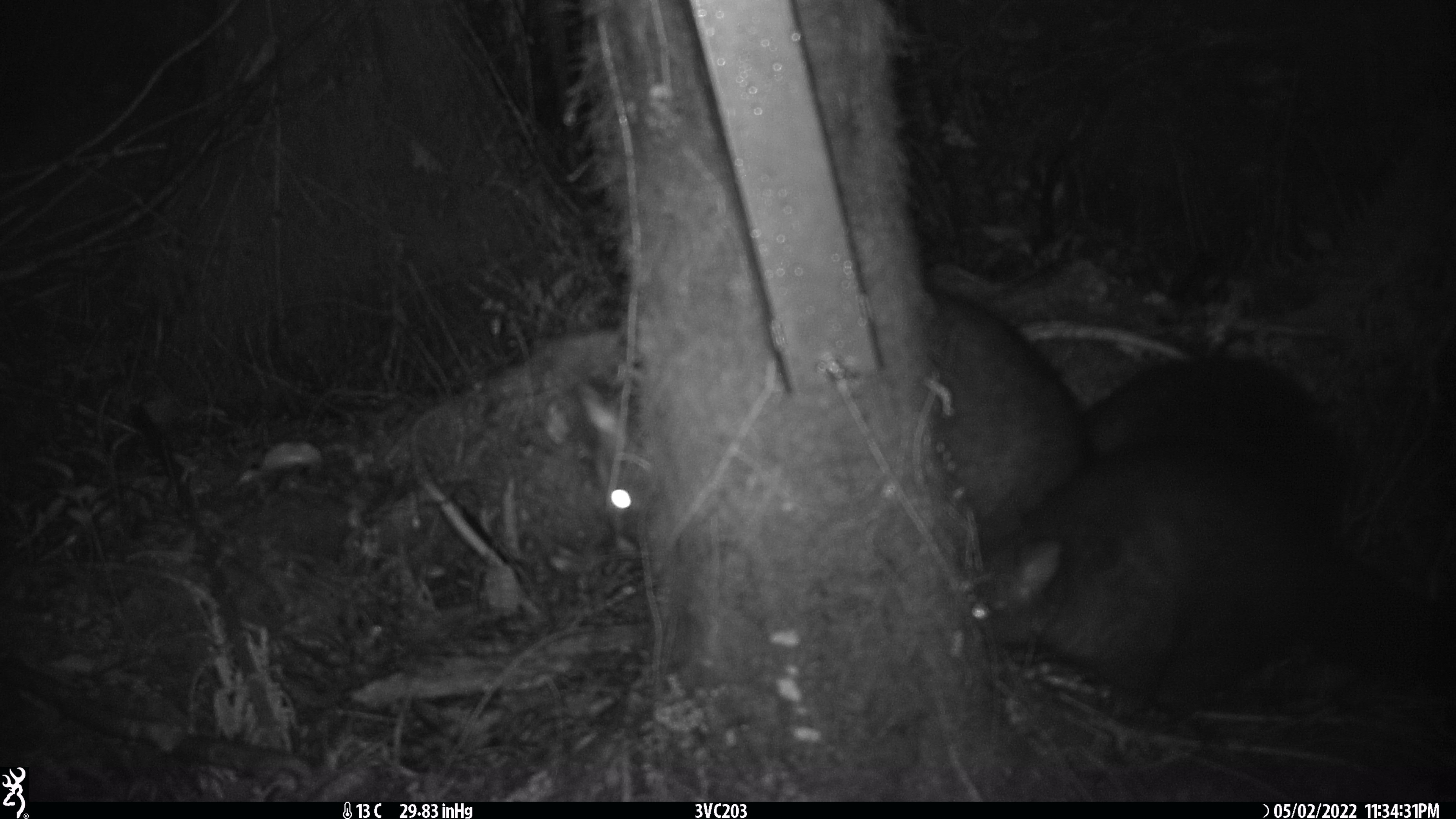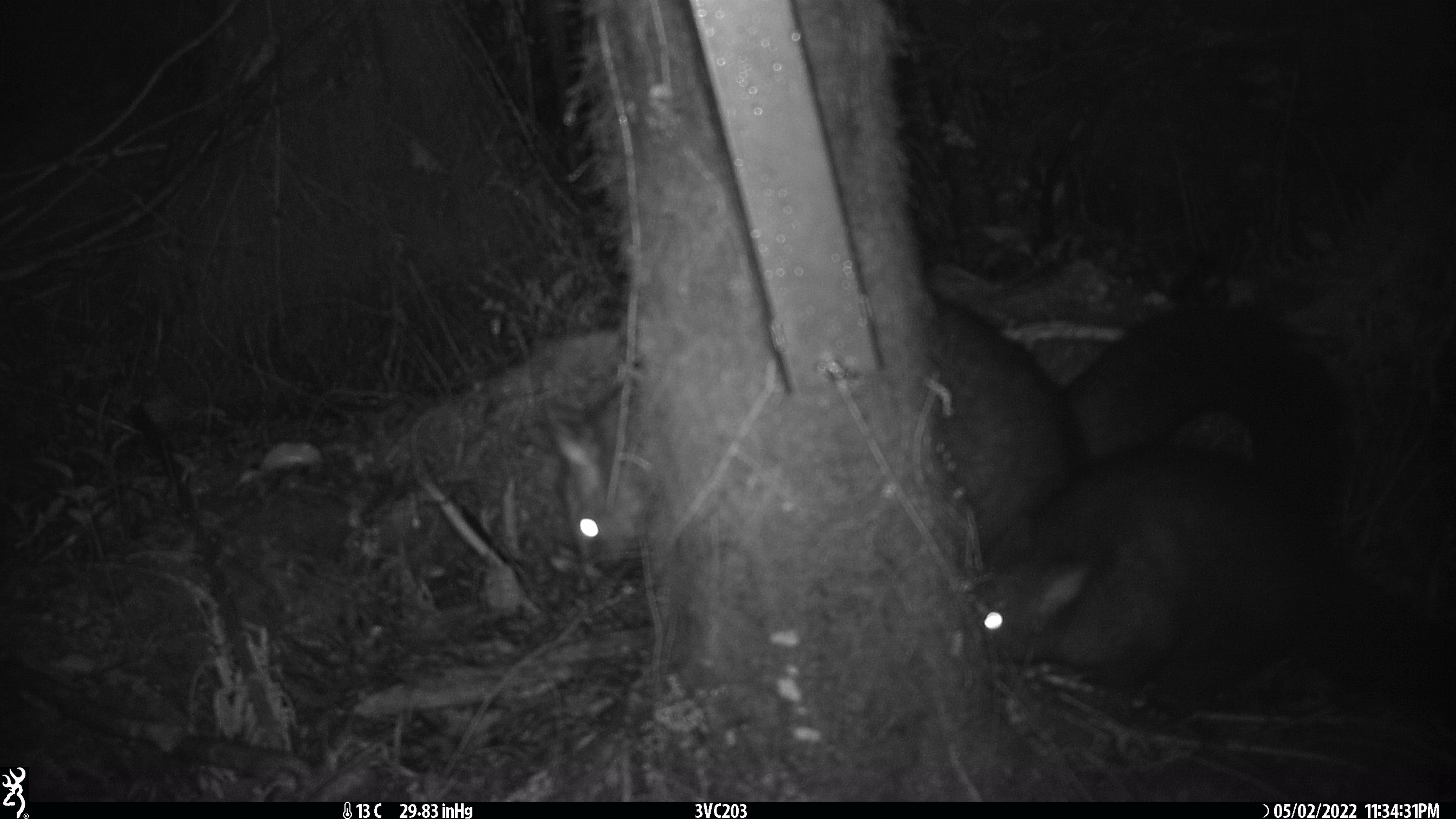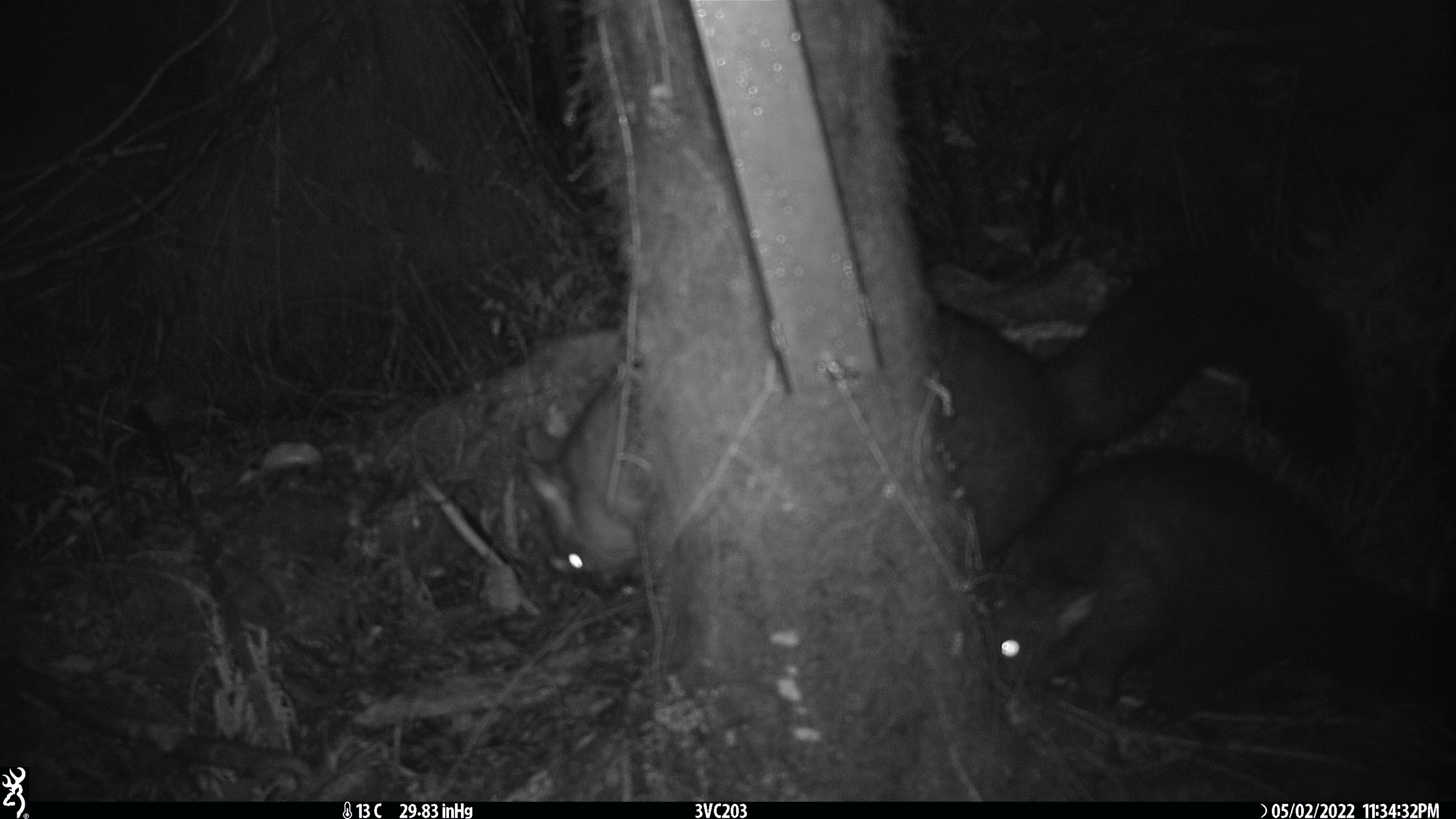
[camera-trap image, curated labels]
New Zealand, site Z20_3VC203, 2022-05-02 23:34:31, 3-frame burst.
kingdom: Animalia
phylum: Chordata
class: Mammalia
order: Diprotodontia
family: Phalangeridae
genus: Trichosurus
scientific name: Trichosurus vulpecula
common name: common brushtail possum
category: possum